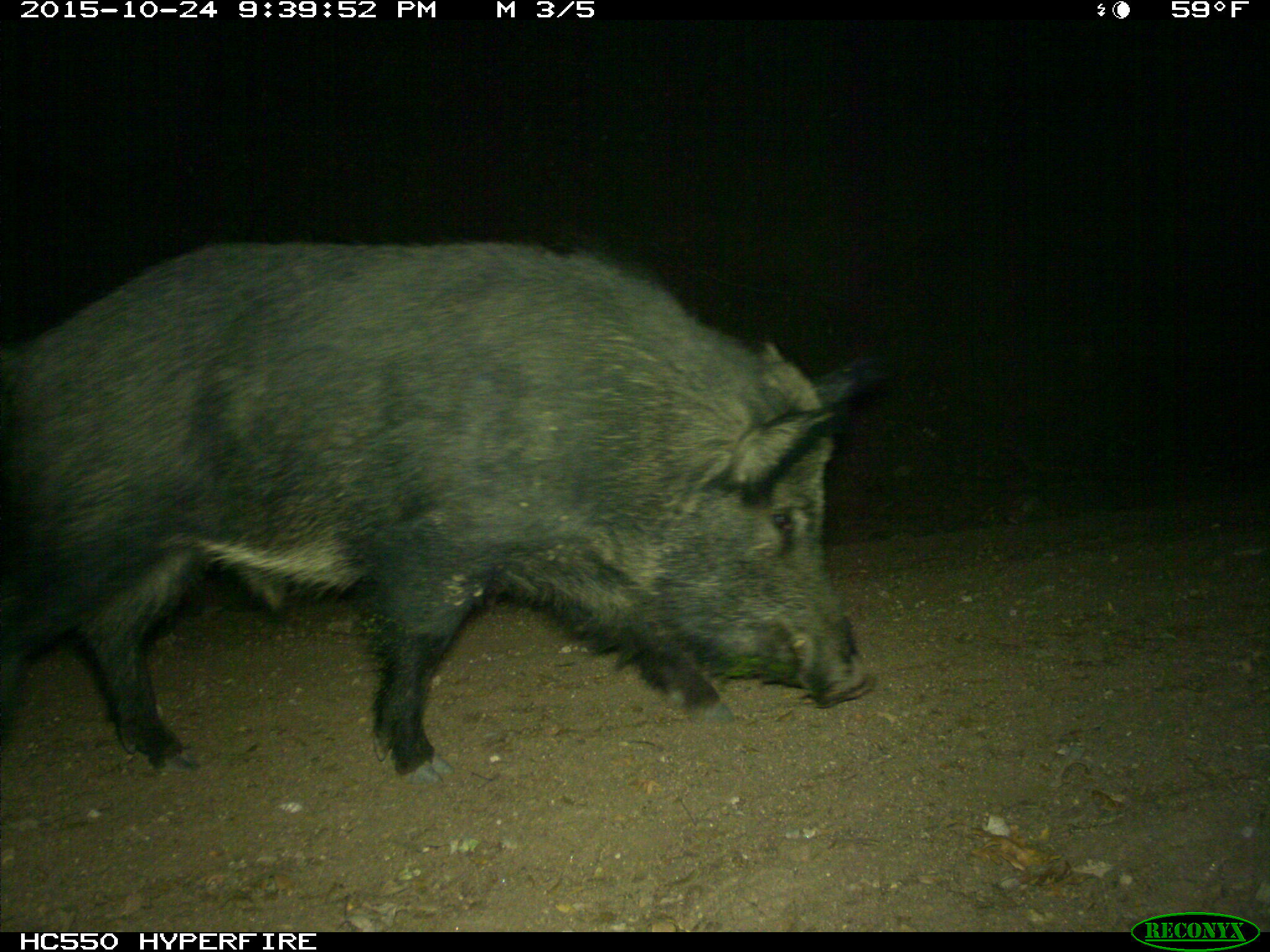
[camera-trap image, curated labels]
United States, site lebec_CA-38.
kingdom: Animalia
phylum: Chordata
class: Mammalia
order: Artiodactyla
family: Suidae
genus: Sus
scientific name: Sus scrofa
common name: wild boar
Sus scrofa (wild boar).